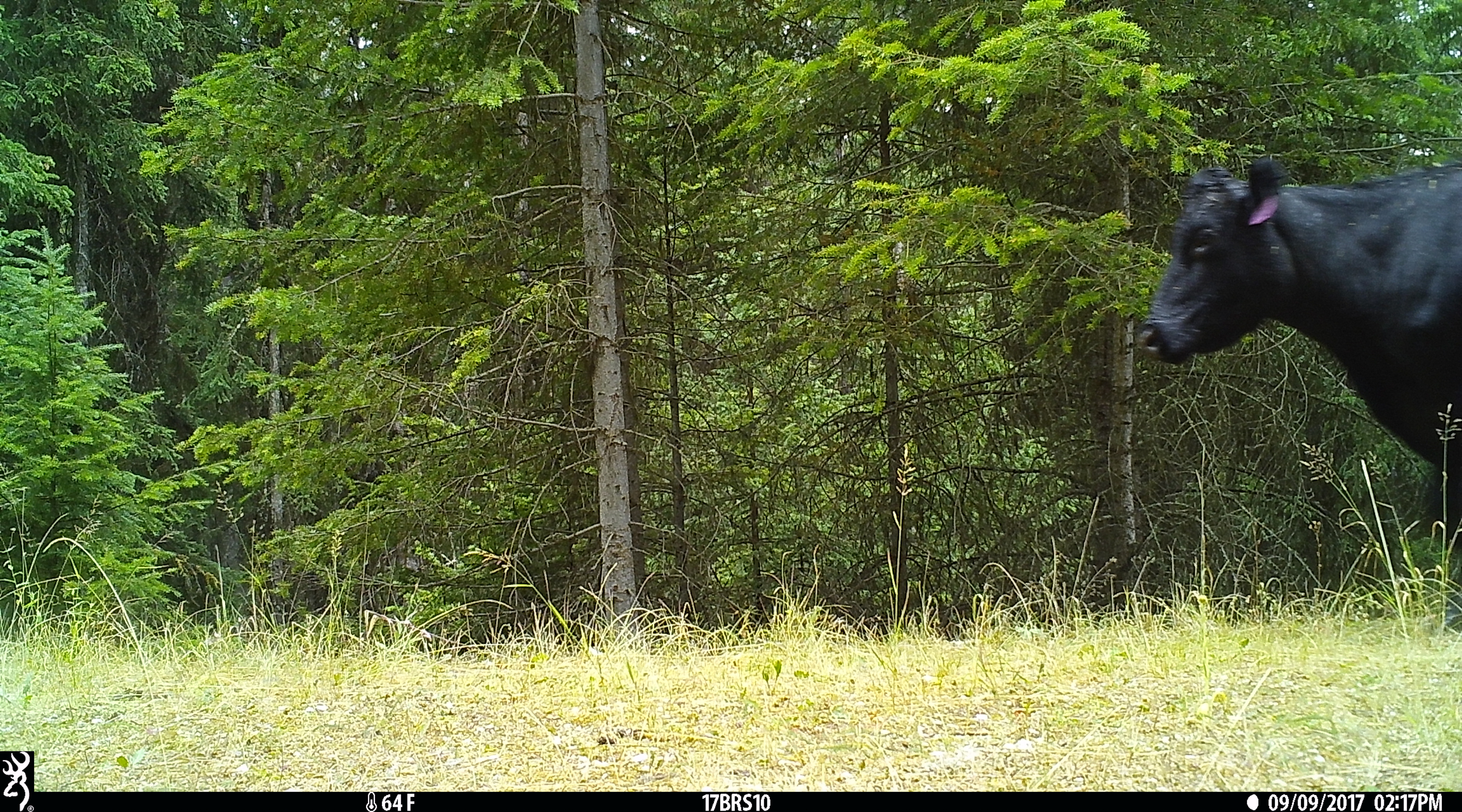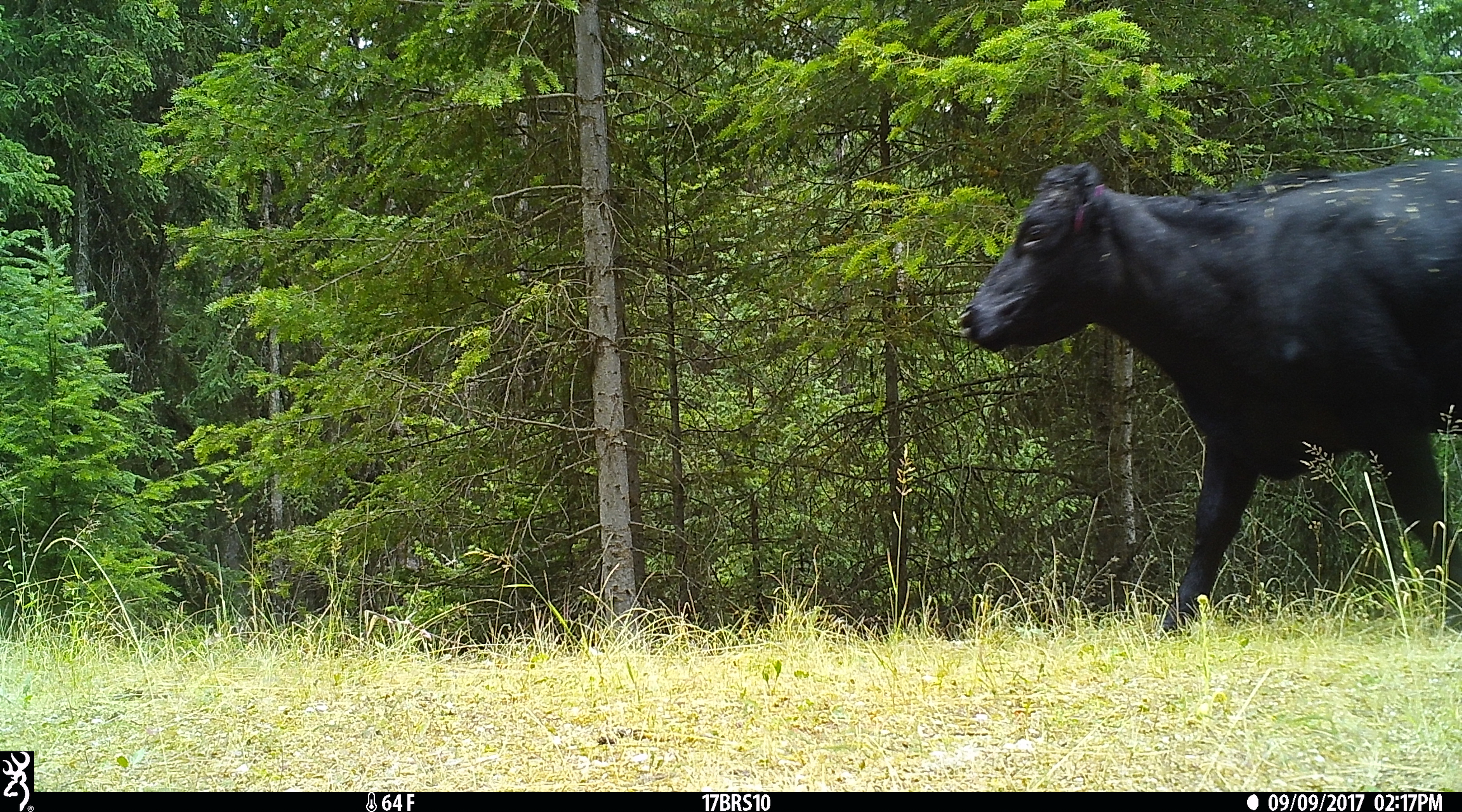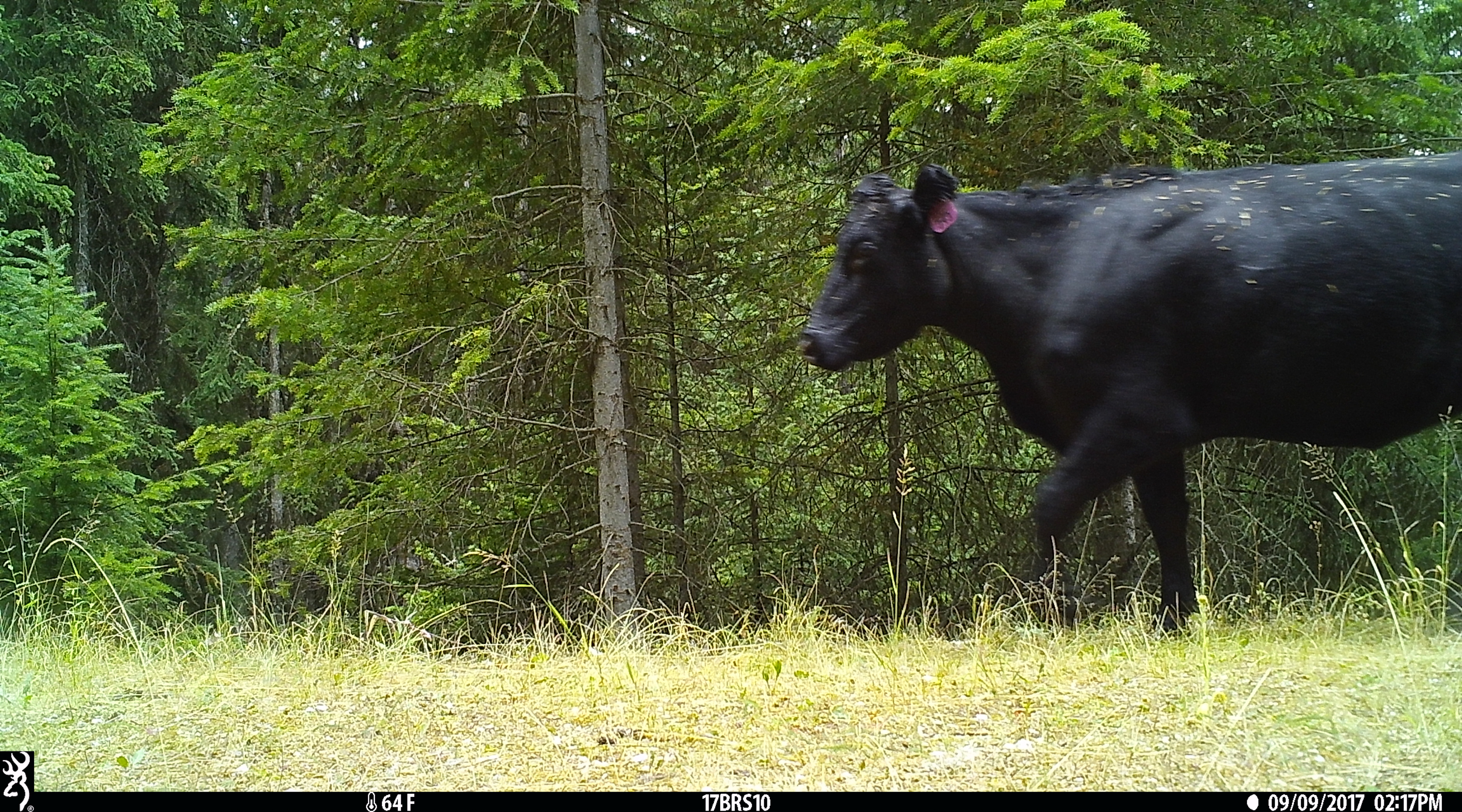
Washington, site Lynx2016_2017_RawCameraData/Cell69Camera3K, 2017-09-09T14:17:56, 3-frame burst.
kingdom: Animalia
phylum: Chordata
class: Mammalia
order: Artiodactyla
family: Bovidae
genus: Bos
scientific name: Bos taurus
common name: domestic cattle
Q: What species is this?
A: Domestic cattle (Bos taurus).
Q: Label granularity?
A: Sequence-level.